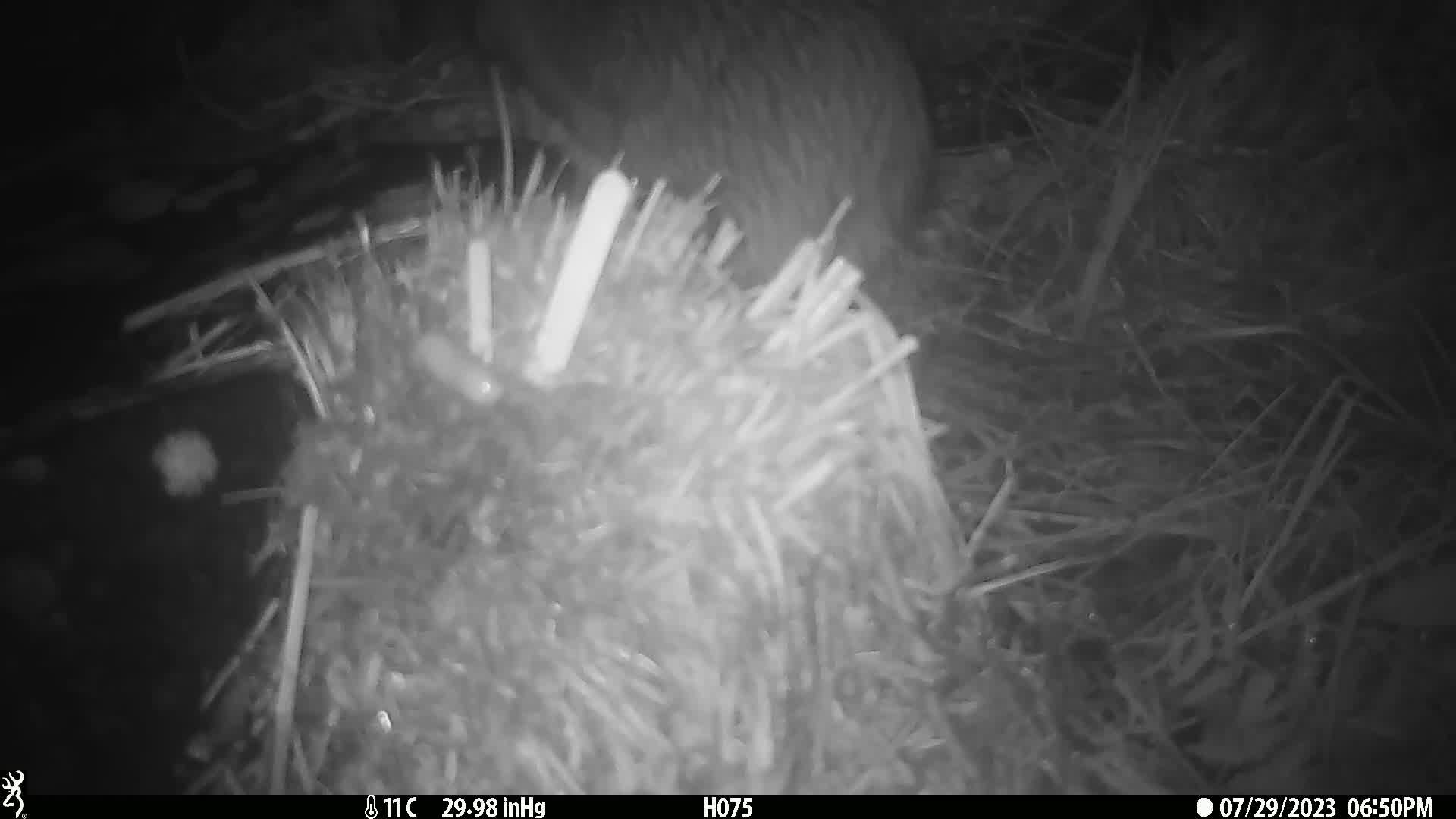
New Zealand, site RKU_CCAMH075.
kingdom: Animalia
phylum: Chordata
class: Aves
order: Apterygiformes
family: Apterygidae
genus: Apteryx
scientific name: Apteryx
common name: kiwi